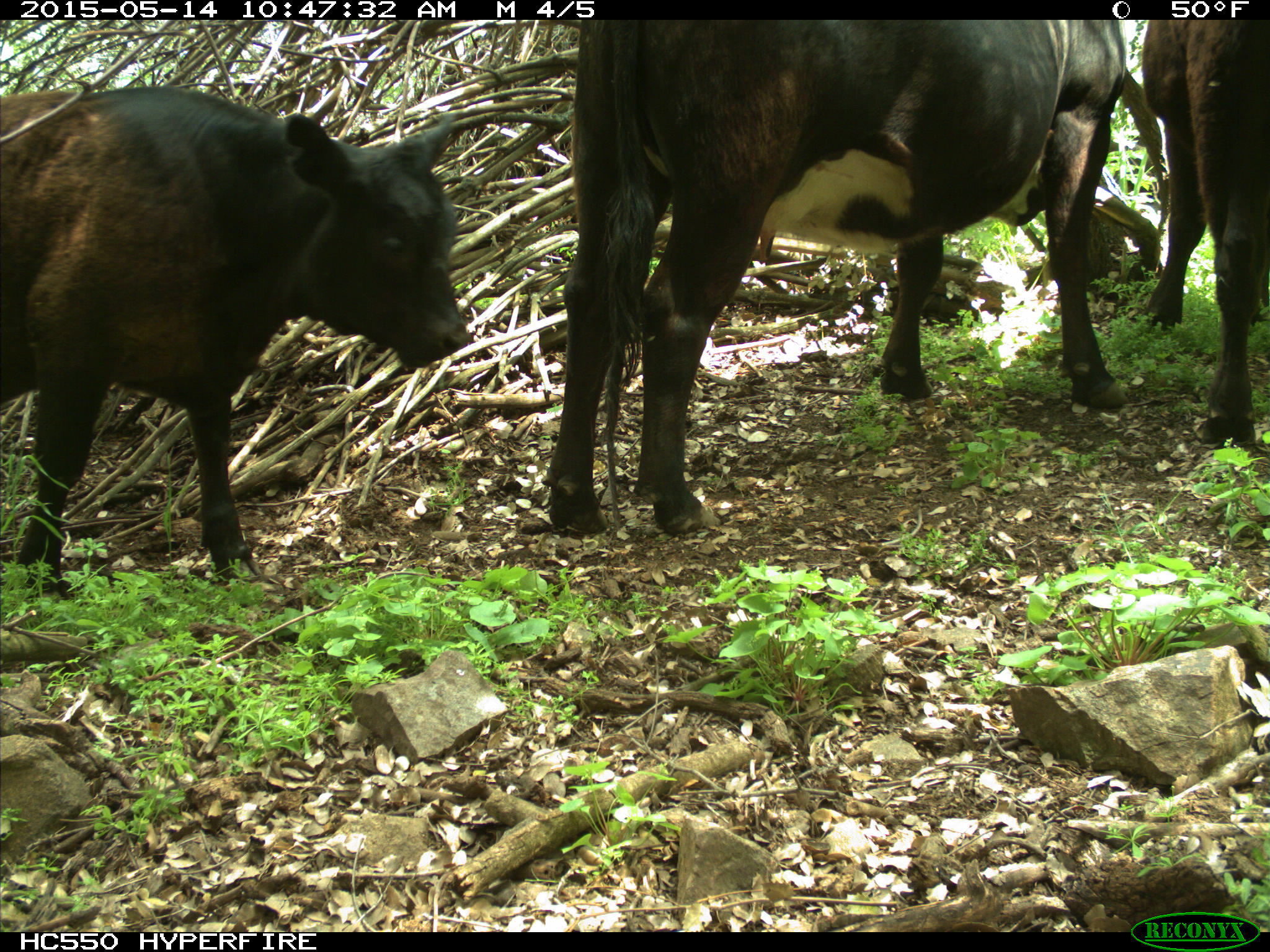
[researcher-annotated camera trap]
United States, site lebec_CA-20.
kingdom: Animalia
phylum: Chordata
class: Mammalia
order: Artiodactyla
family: Bovidae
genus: Bos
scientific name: Bos taurus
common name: domestic cow